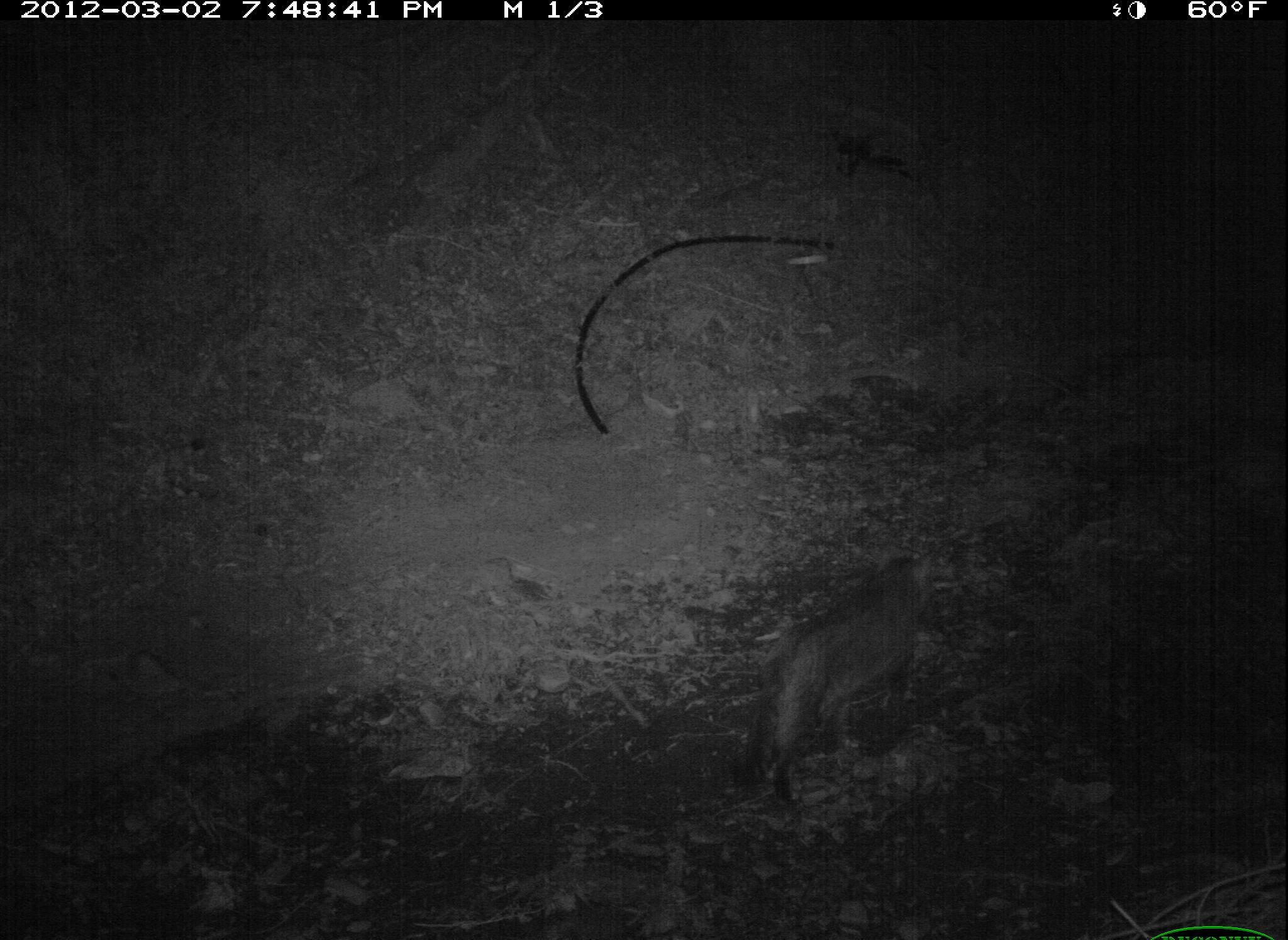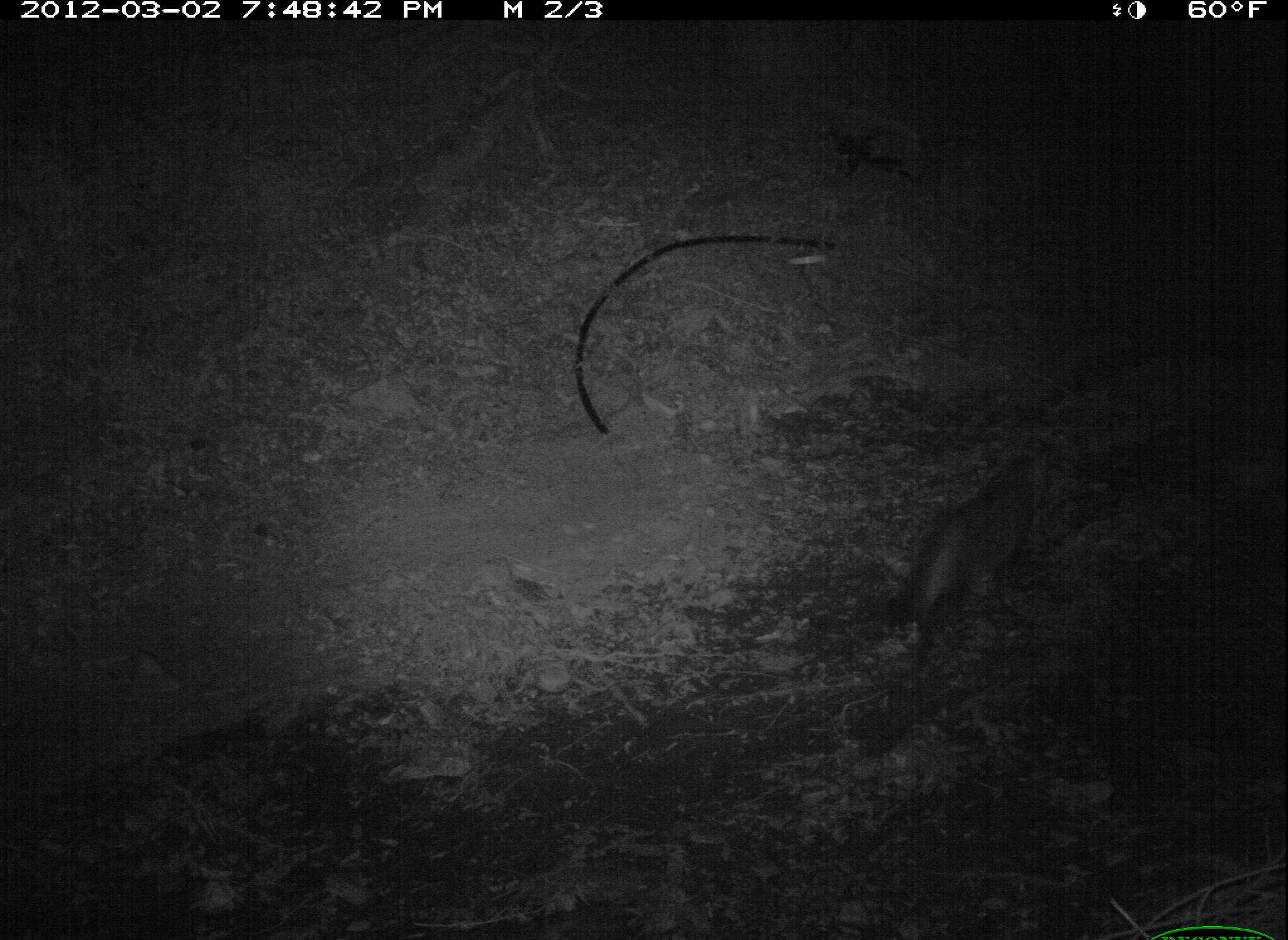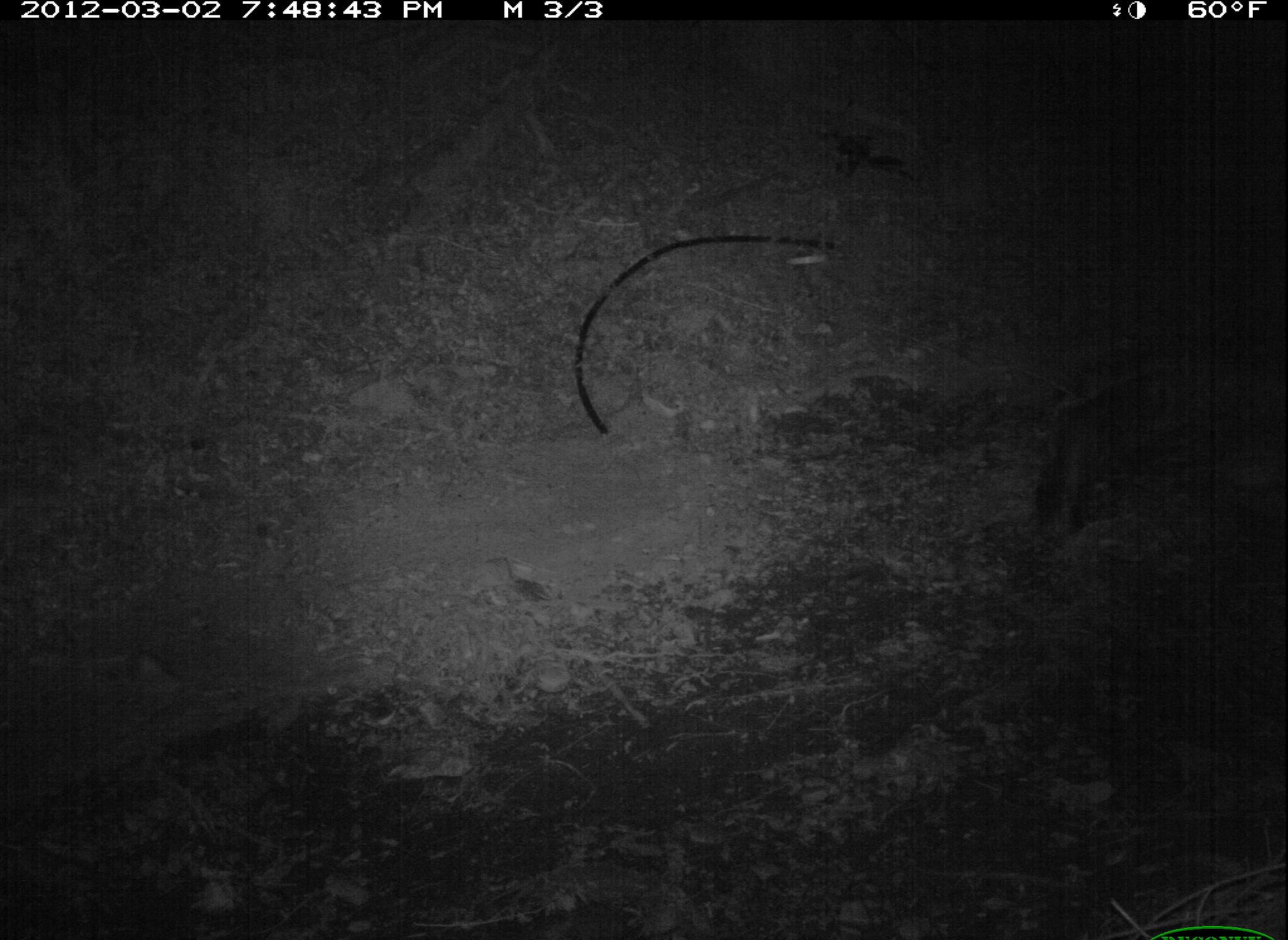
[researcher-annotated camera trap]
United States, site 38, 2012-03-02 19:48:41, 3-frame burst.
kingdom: Animalia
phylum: Chordata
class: Mammalia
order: Carnivora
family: Felidae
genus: Felis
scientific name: Felis catus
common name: cat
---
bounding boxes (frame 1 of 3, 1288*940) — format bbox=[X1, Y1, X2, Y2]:
cat: bbox=[745, 544, 950, 815]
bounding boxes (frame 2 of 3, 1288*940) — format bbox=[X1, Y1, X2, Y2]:
cat: bbox=[871, 428, 1084, 686]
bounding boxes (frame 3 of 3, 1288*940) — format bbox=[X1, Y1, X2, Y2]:
cat: bbox=[1000, 359, 1217, 556]